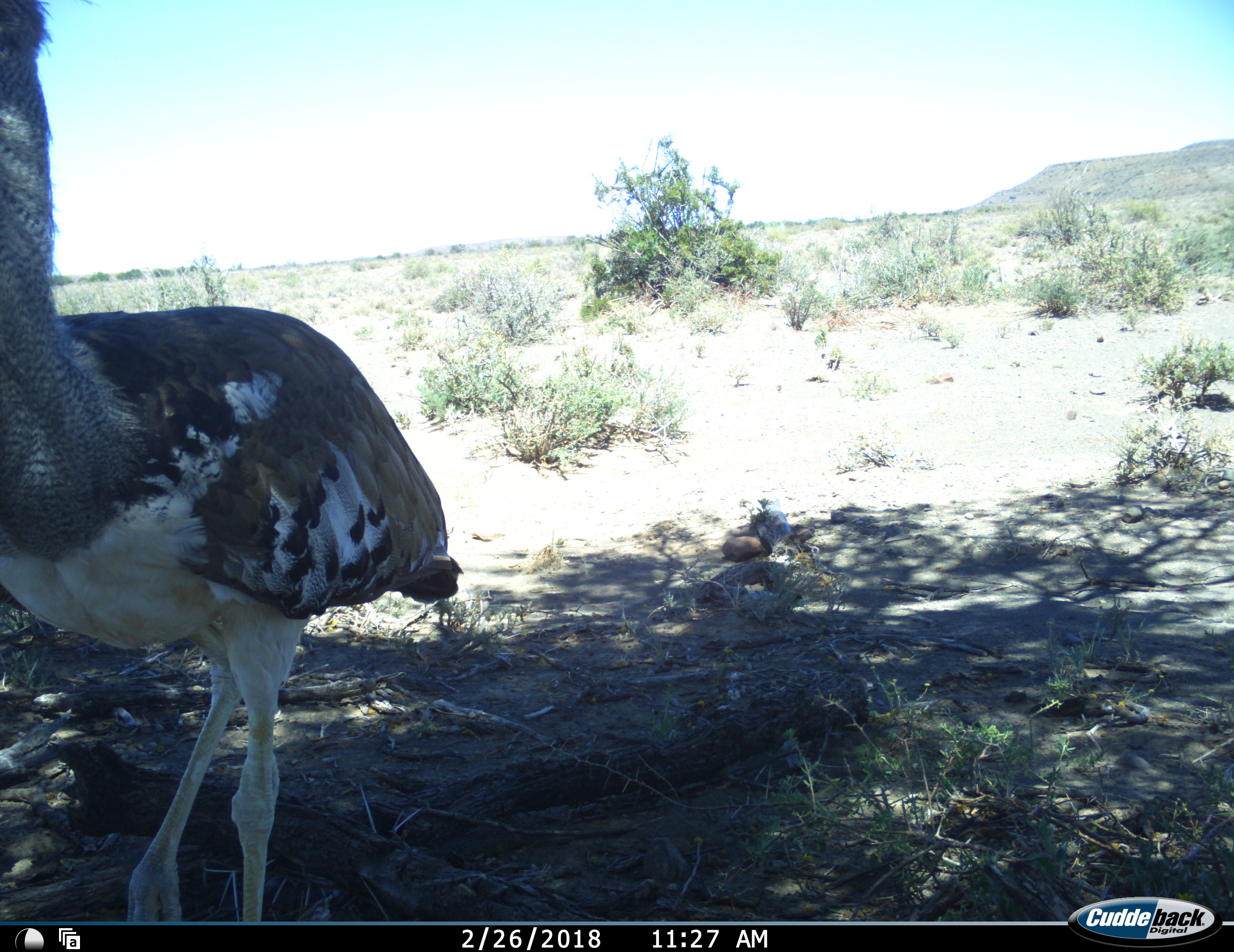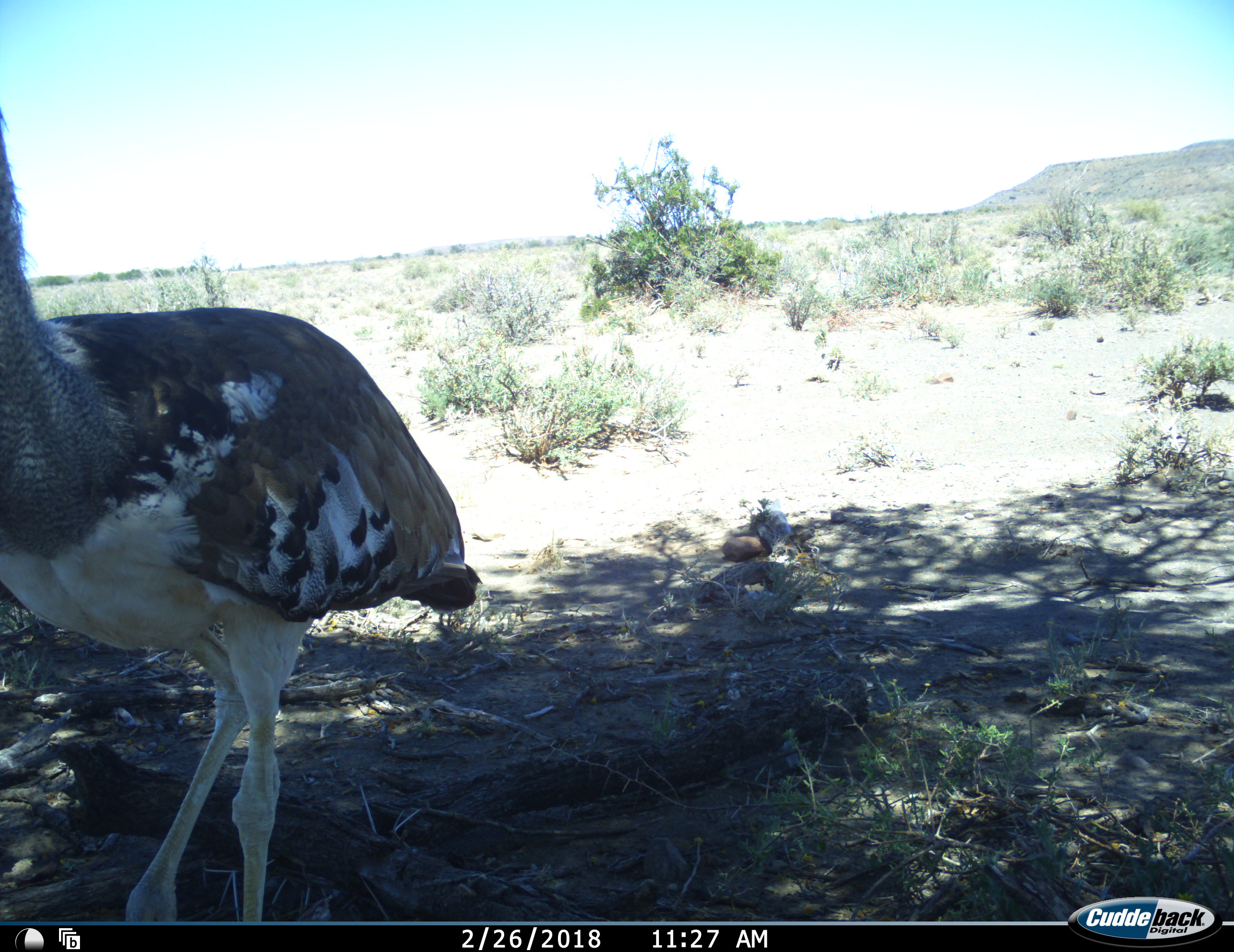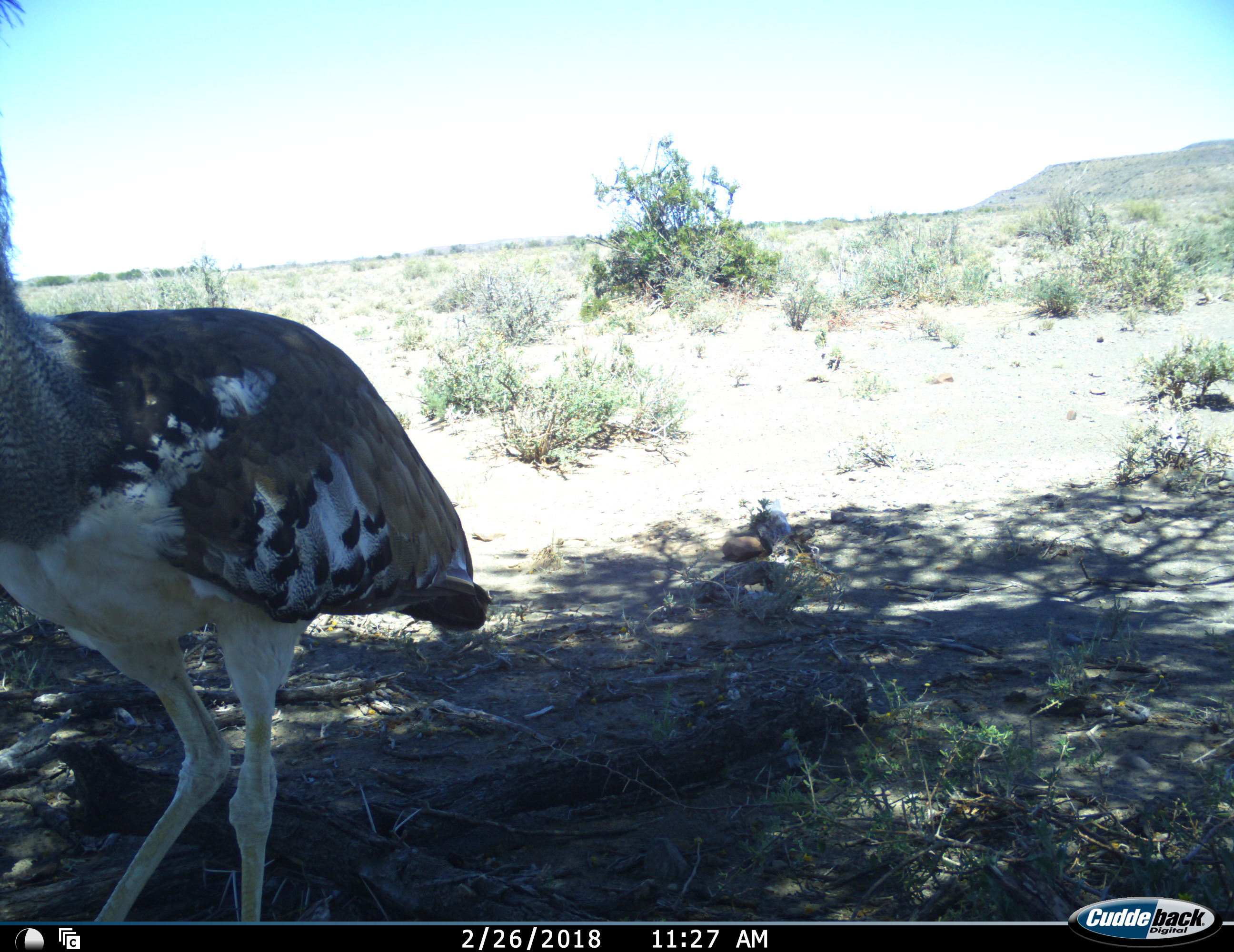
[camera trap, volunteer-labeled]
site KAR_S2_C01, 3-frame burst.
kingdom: Animalia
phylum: Chordata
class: Aves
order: Otidiformes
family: Otididae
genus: Ardeotis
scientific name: Ardeotis kori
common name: kori bustard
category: bustardkori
Bustardkori (kori bustard) (Ardeotis kori), count 1. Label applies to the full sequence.